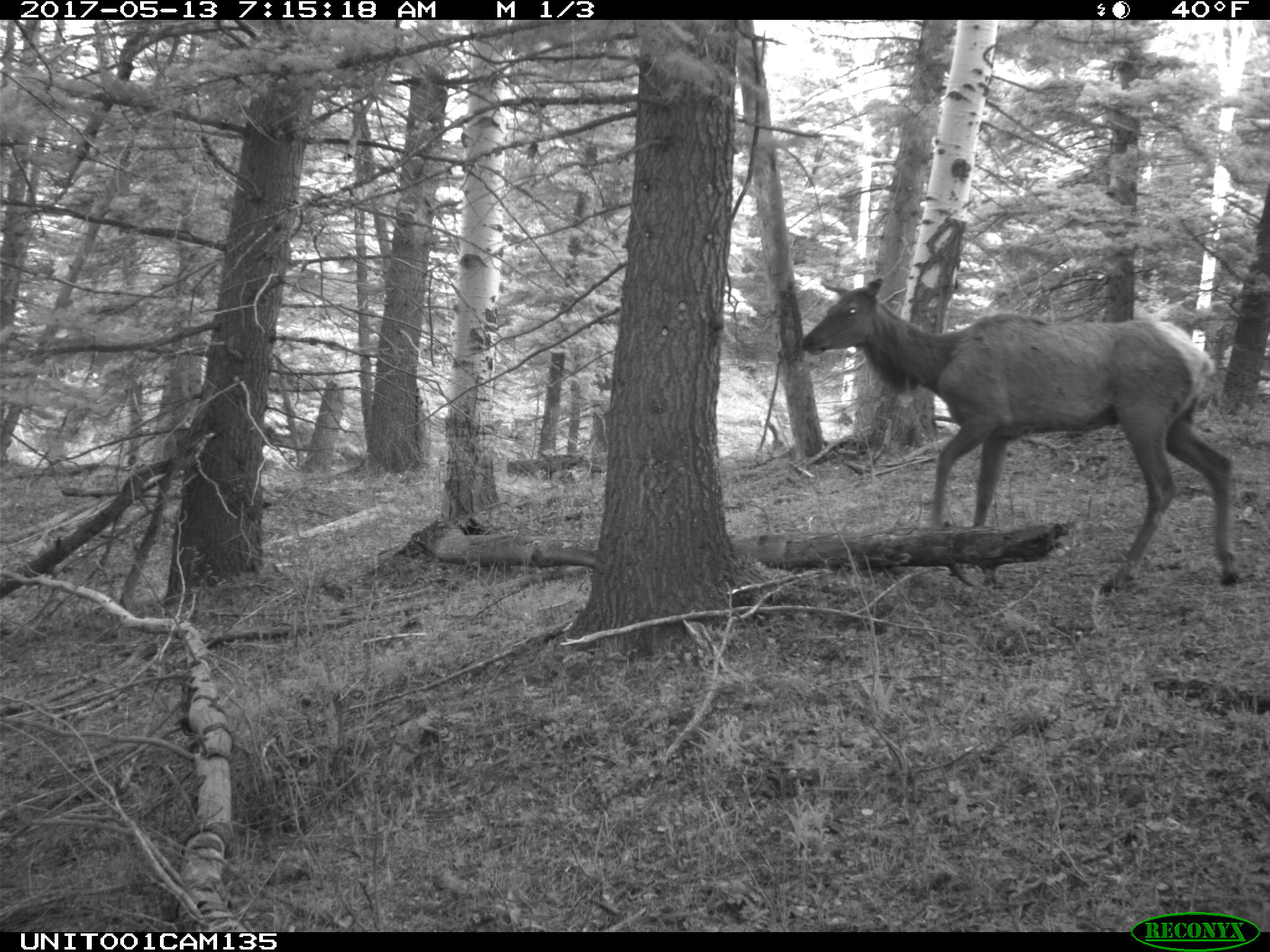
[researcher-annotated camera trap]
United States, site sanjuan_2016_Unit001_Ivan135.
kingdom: Animalia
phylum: Chordata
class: Mammalia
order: Artiodactyla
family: Cervidae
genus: Cervus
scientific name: Cervus elaphus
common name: red deer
Cervus elaphus (red deer).